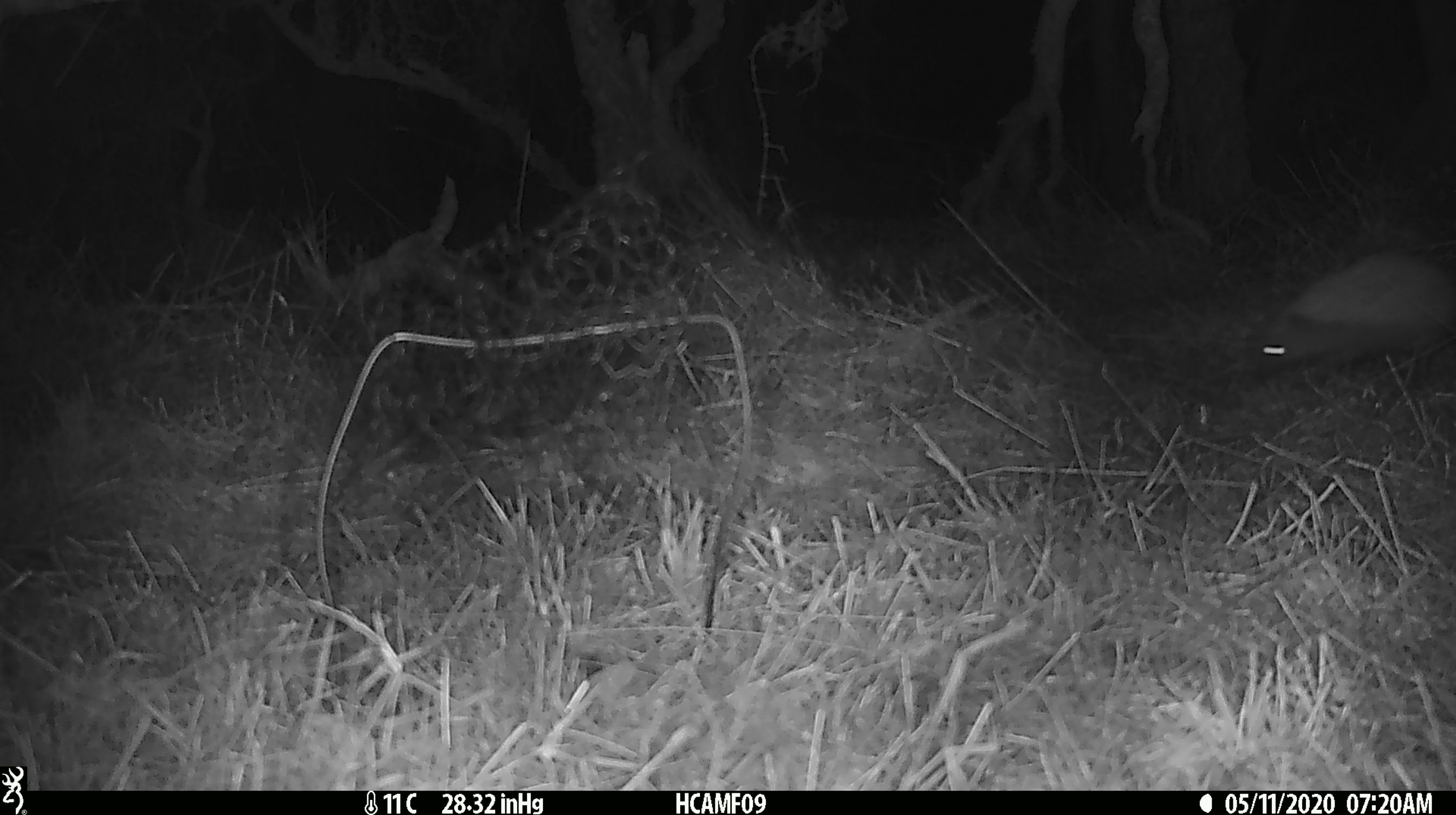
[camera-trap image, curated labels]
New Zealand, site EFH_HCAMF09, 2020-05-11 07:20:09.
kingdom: Animalia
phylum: Chordata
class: Mammalia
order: Eulipotyphla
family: Erinaceidae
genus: Erinaceus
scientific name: Erinaceus europaeus europaeus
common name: european hedgehog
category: hedgehog